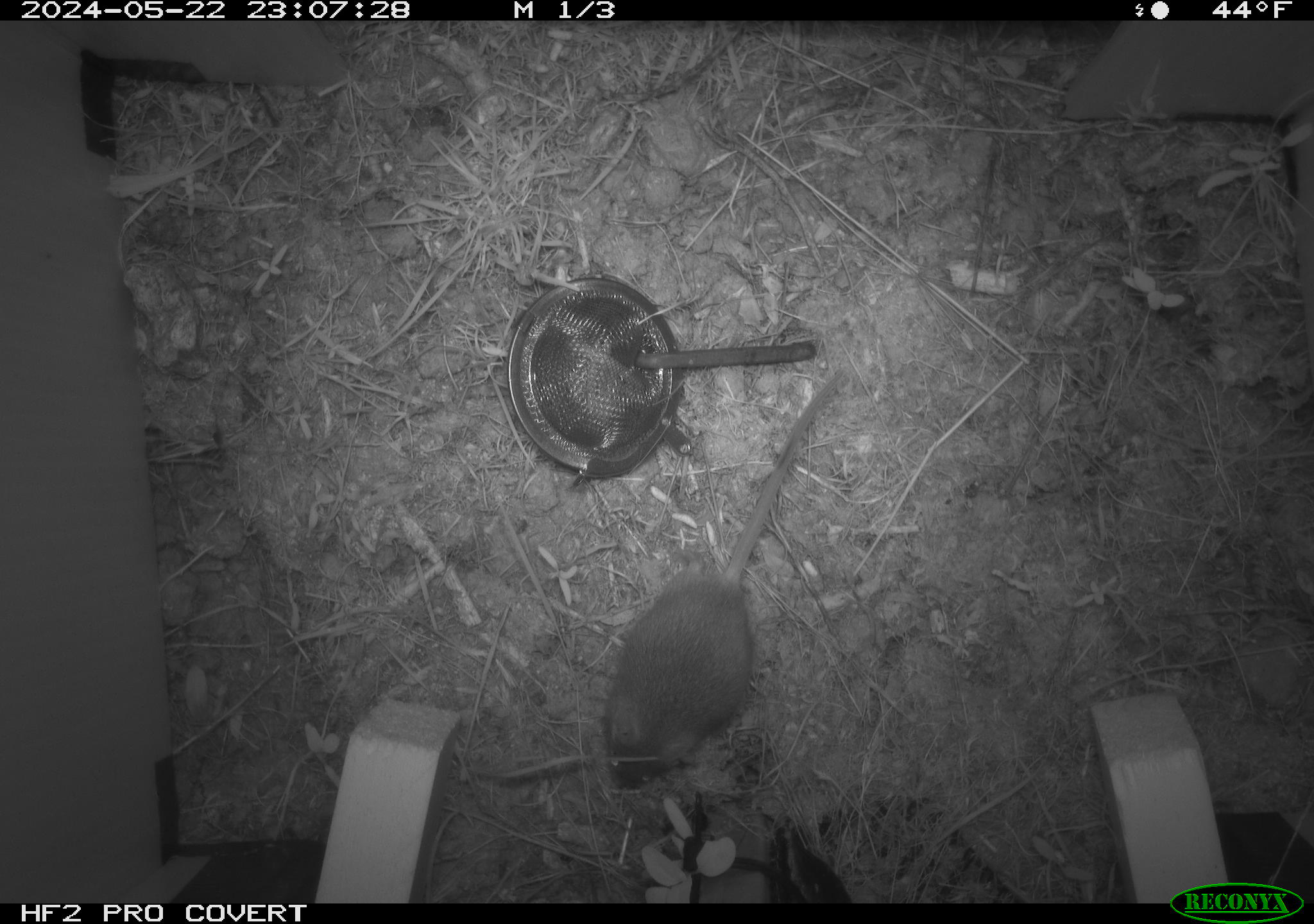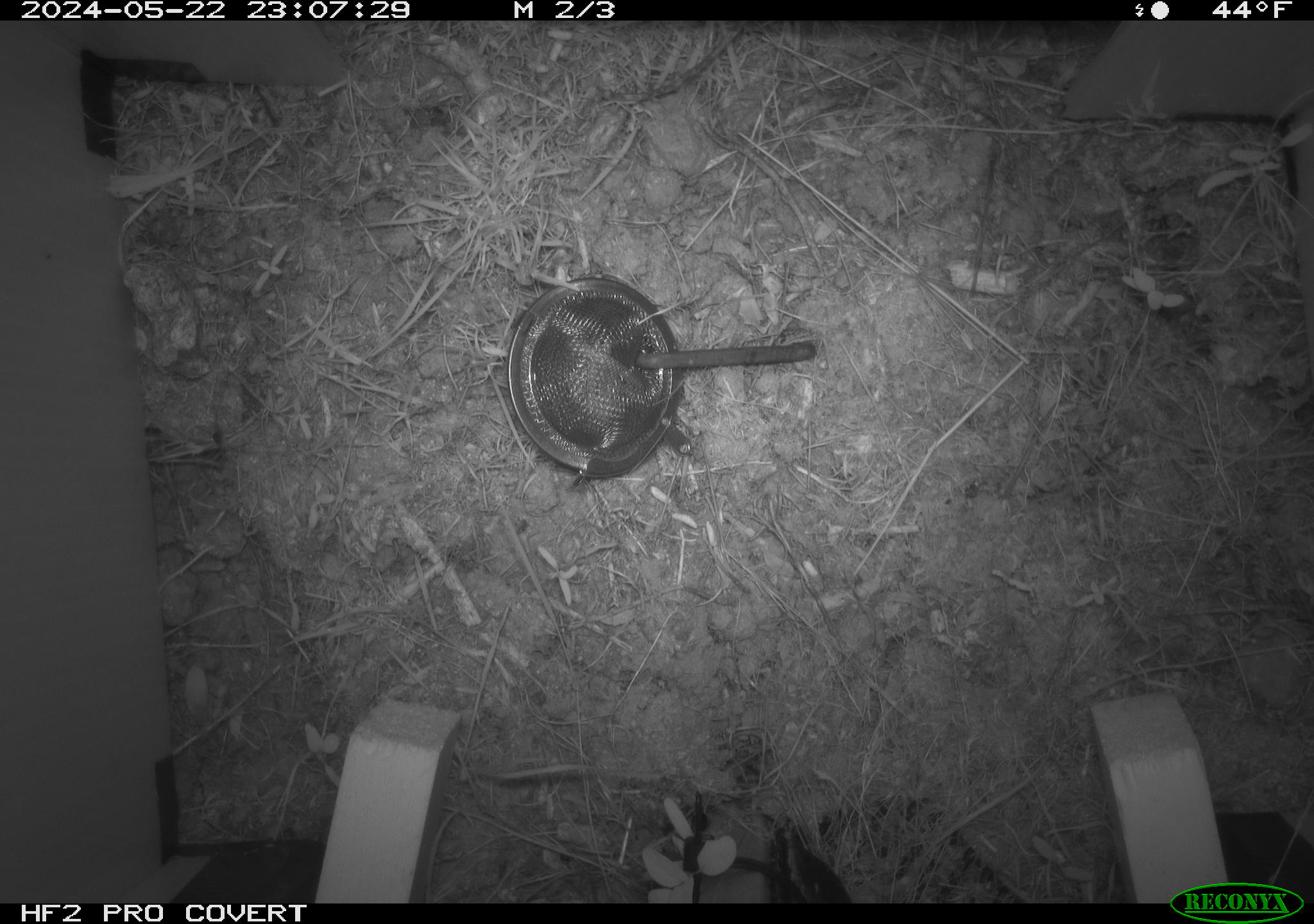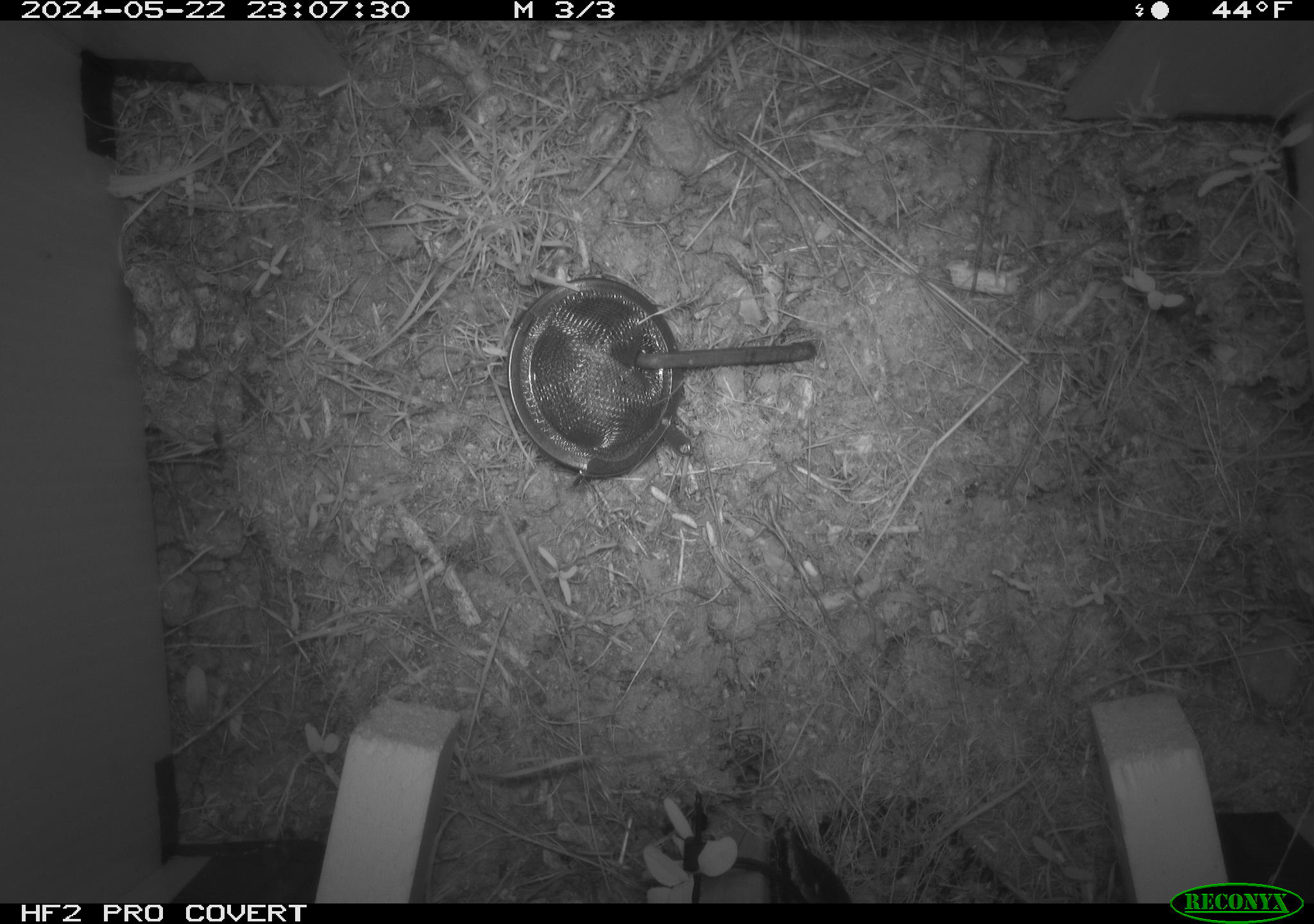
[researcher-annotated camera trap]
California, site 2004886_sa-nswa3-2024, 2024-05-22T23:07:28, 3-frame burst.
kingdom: Animalia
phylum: Chordata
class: Mammalia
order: Rodentia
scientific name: Rodentia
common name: rodent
Rodent (Rodentia).